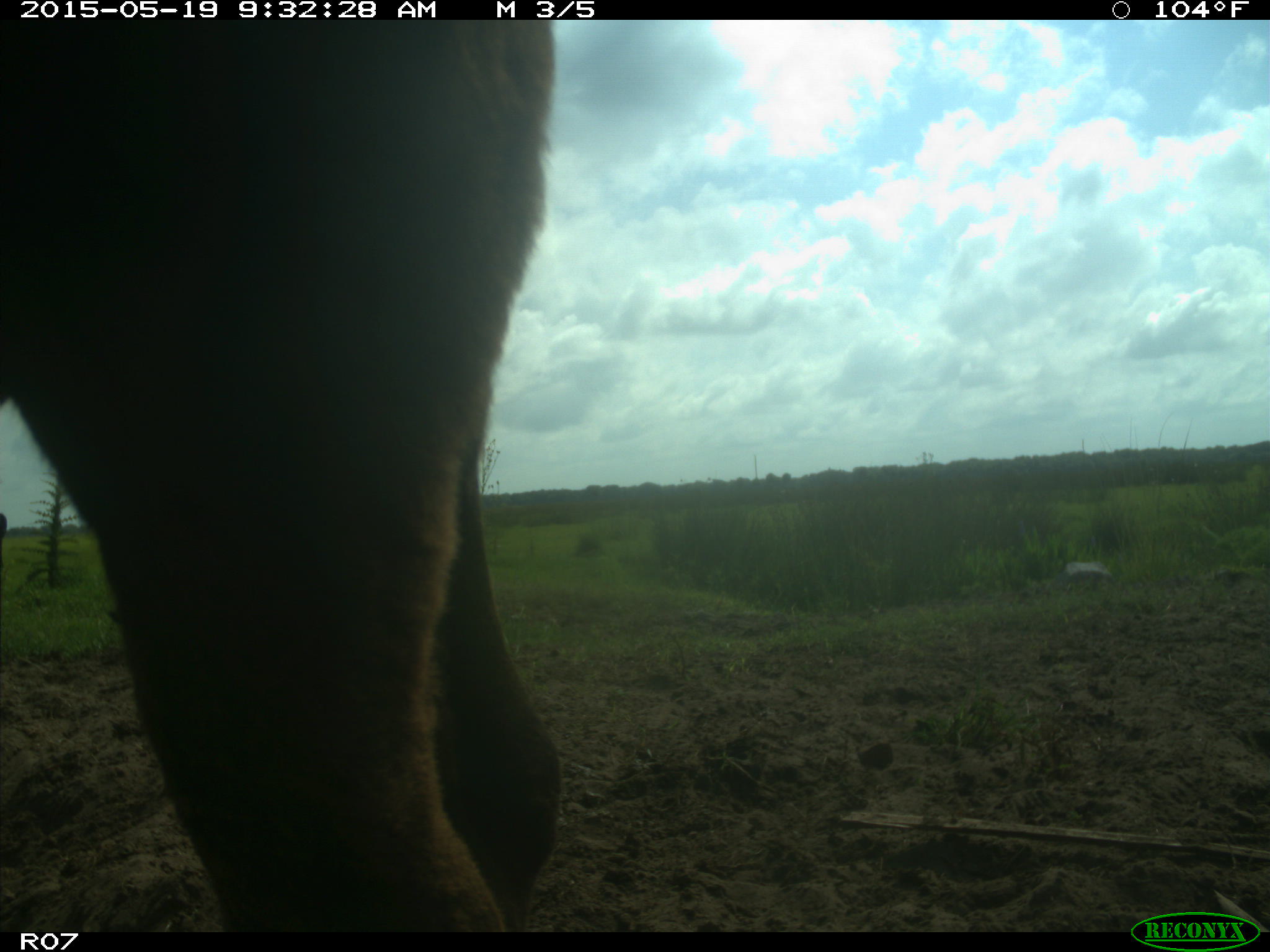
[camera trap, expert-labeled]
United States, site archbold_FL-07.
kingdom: Animalia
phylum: Chordata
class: Mammalia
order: Artiodactyla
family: Bovidae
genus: Bos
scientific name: Bos taurus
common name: domestic cow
Bos taurus (domestic cow).